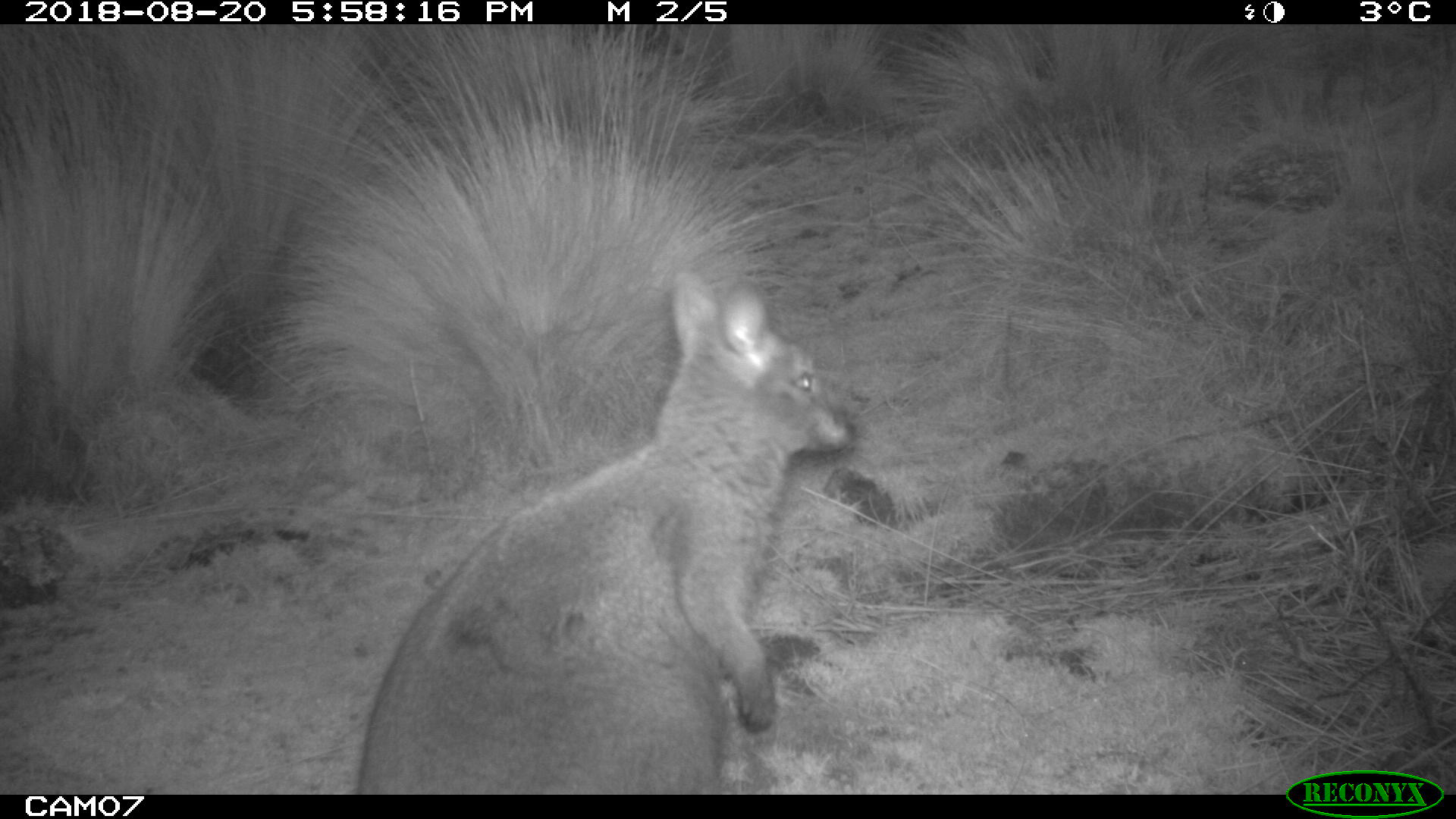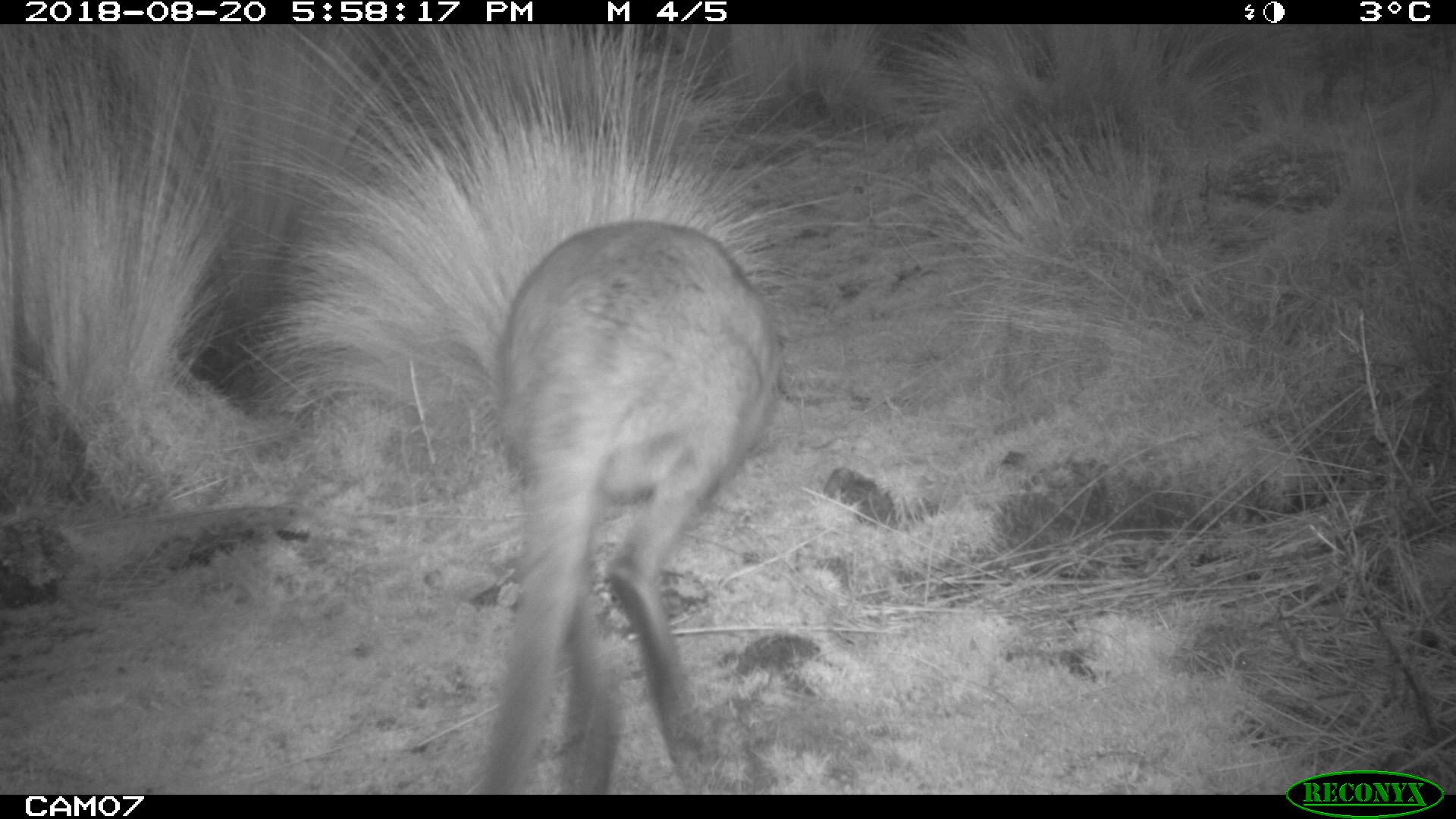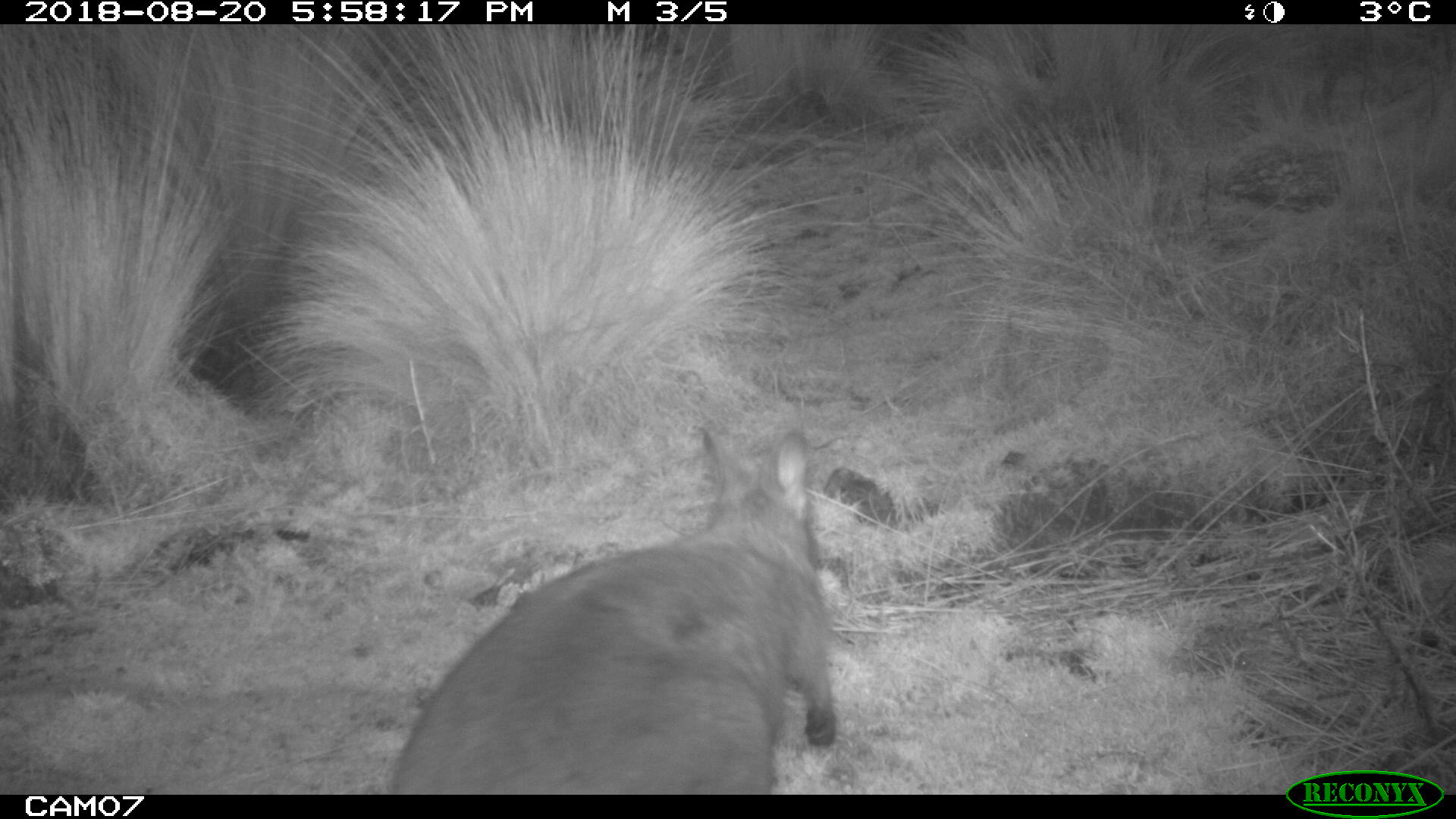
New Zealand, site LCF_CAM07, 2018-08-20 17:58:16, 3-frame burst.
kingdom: Animalia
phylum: Chordata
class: Mammalia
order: Diprotodontia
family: Macropodidae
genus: Notamacropus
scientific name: Notamacropus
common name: wallaby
Wallaby (Notamacropus).